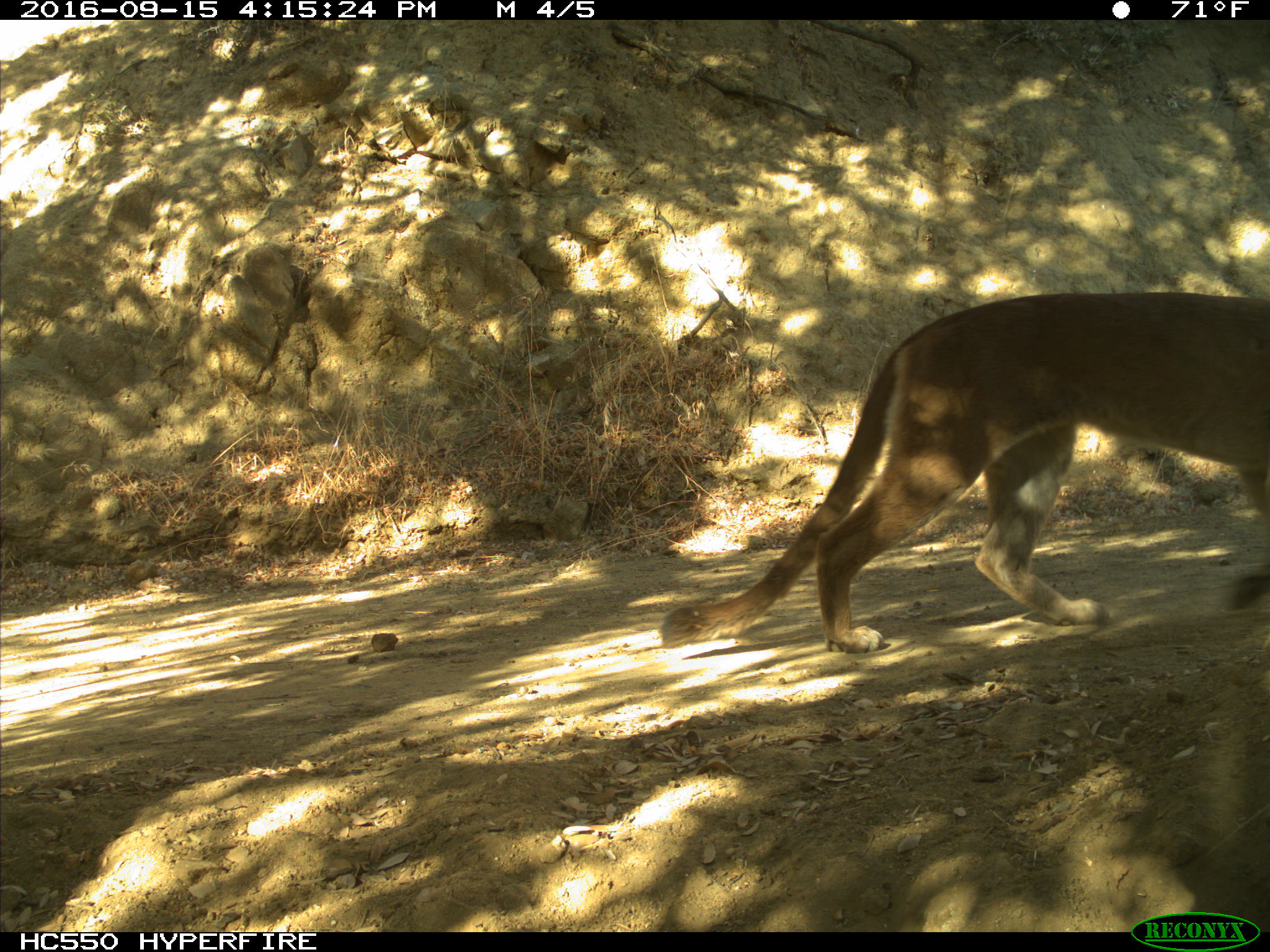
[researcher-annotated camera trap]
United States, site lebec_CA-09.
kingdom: Animalia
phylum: Chordata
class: Mammalia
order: Carnivora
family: Felidae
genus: Puma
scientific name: Puma concolor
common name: mountain lion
Puma concolor (mountain lion).